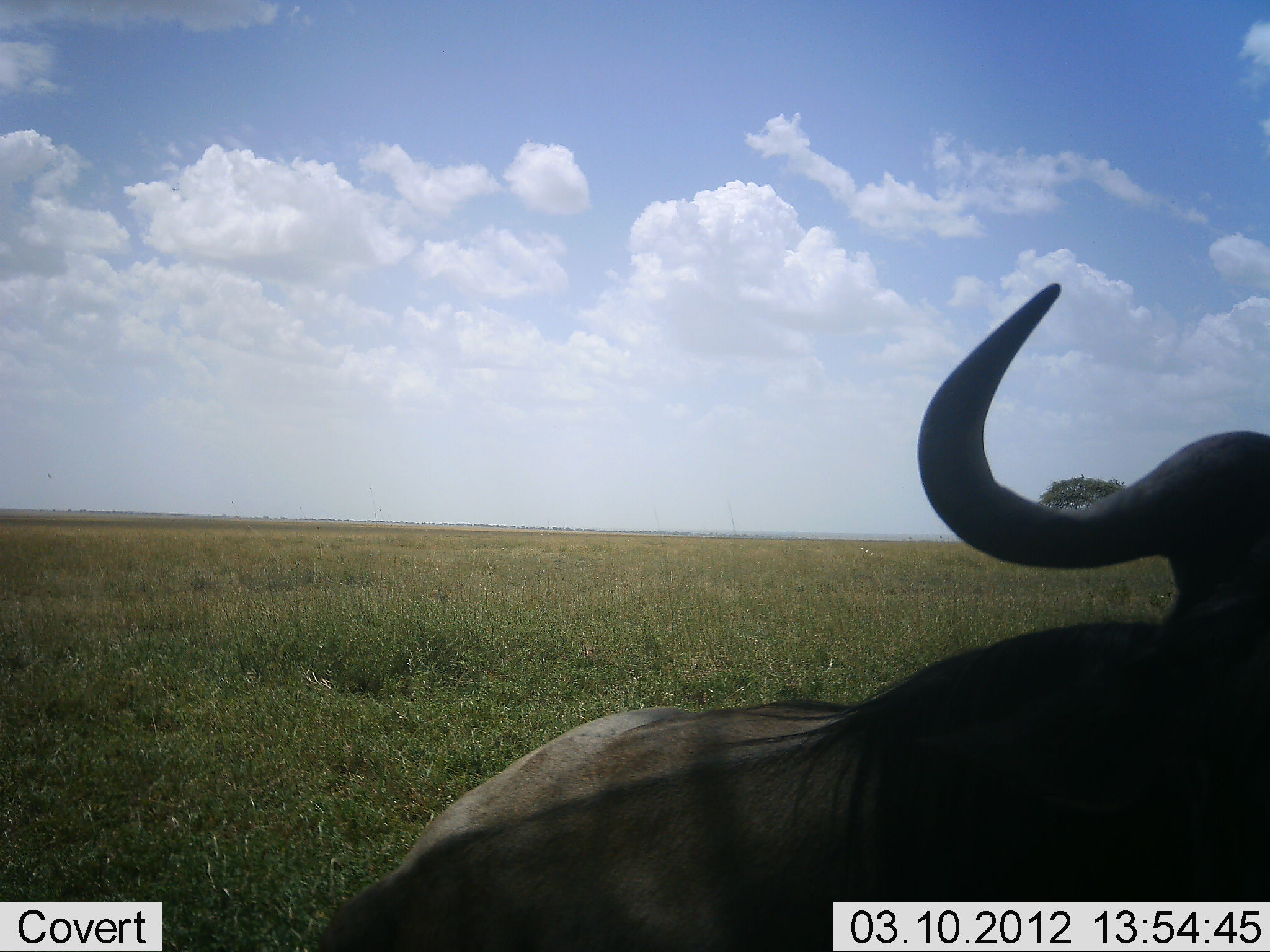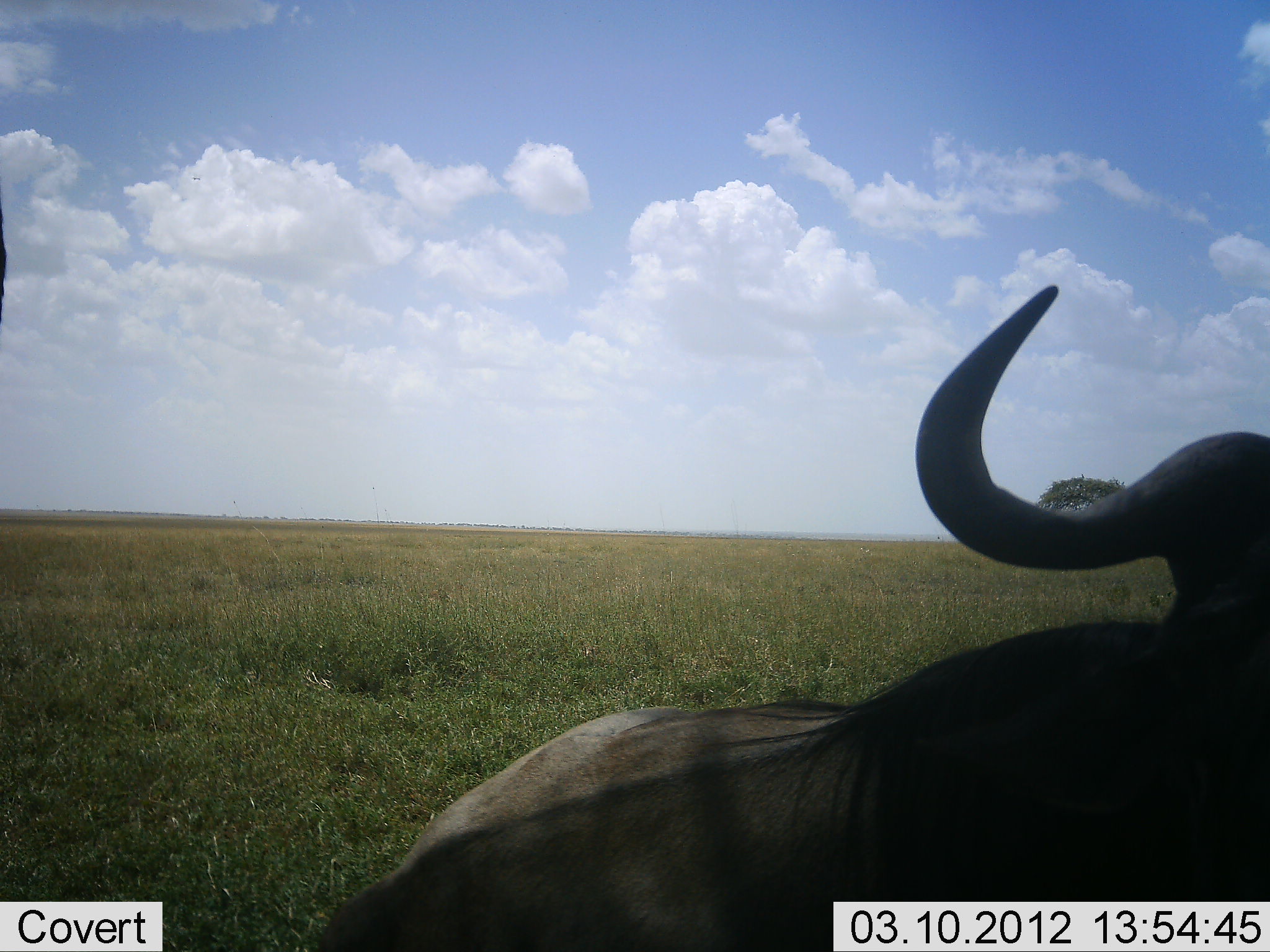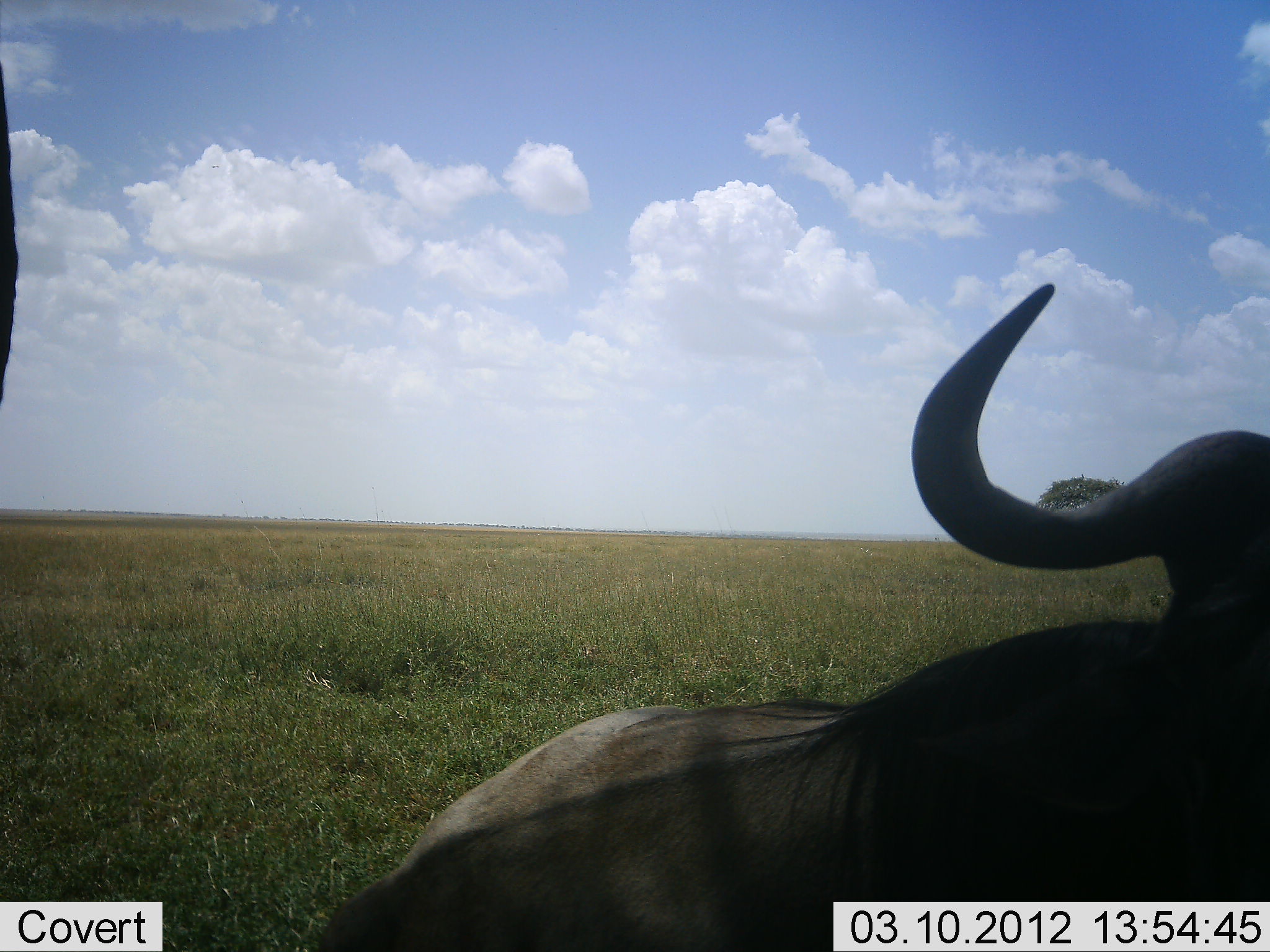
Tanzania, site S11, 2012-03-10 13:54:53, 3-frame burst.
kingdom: Animalia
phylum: Chordata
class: Mammalia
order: Artiodactyla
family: Bovidae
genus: Connochaetes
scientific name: Connochaetes taurinus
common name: blue wildebeest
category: wildebeest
Wildebeest (blue wildebeest) (Connochaetes taurinus), count 1. Behavior (volunteer vote fractions): standing 50%, resting 83%, moving 0%, interacting 0%. Young present (vote fraction): 0%. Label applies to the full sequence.